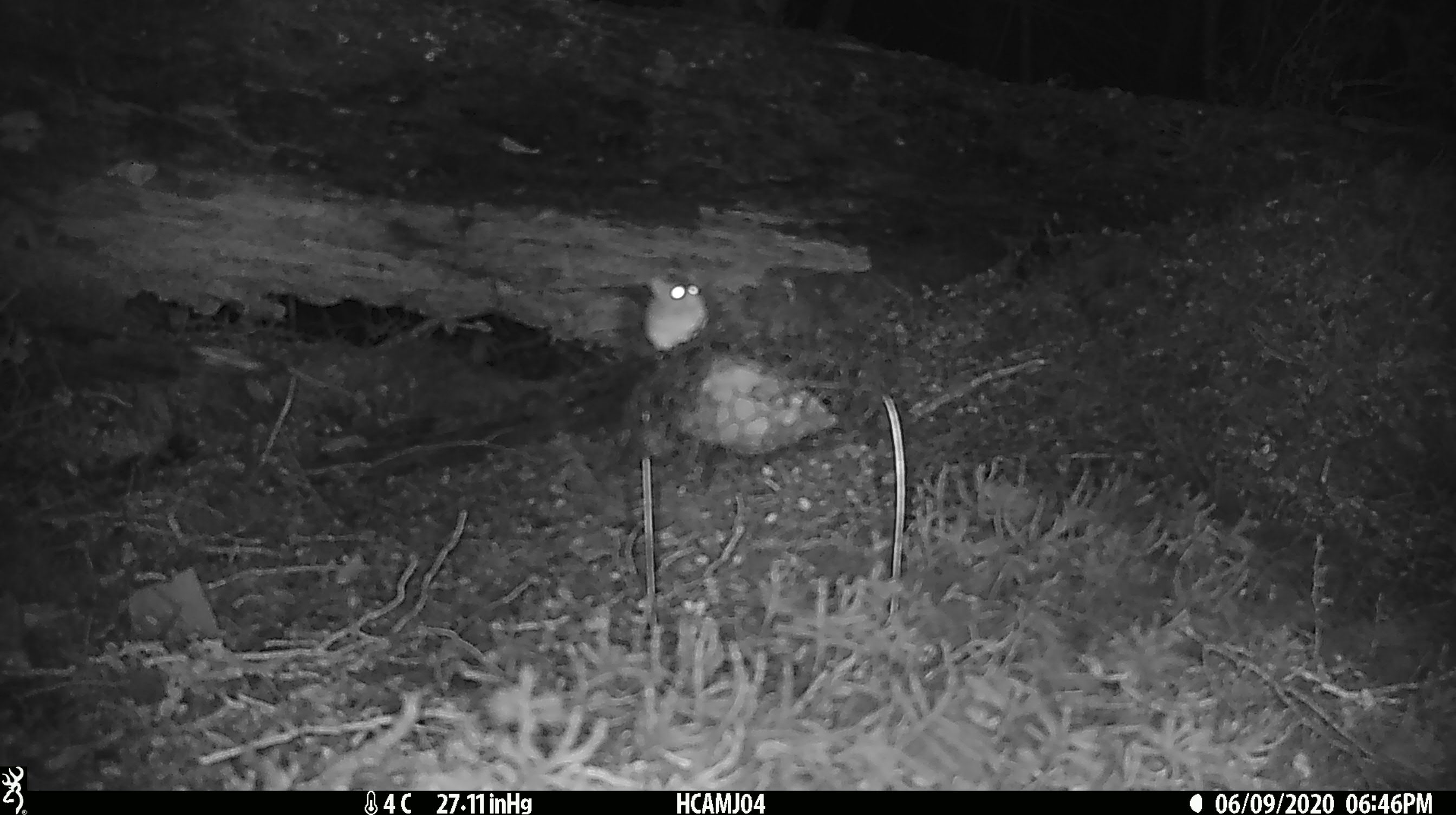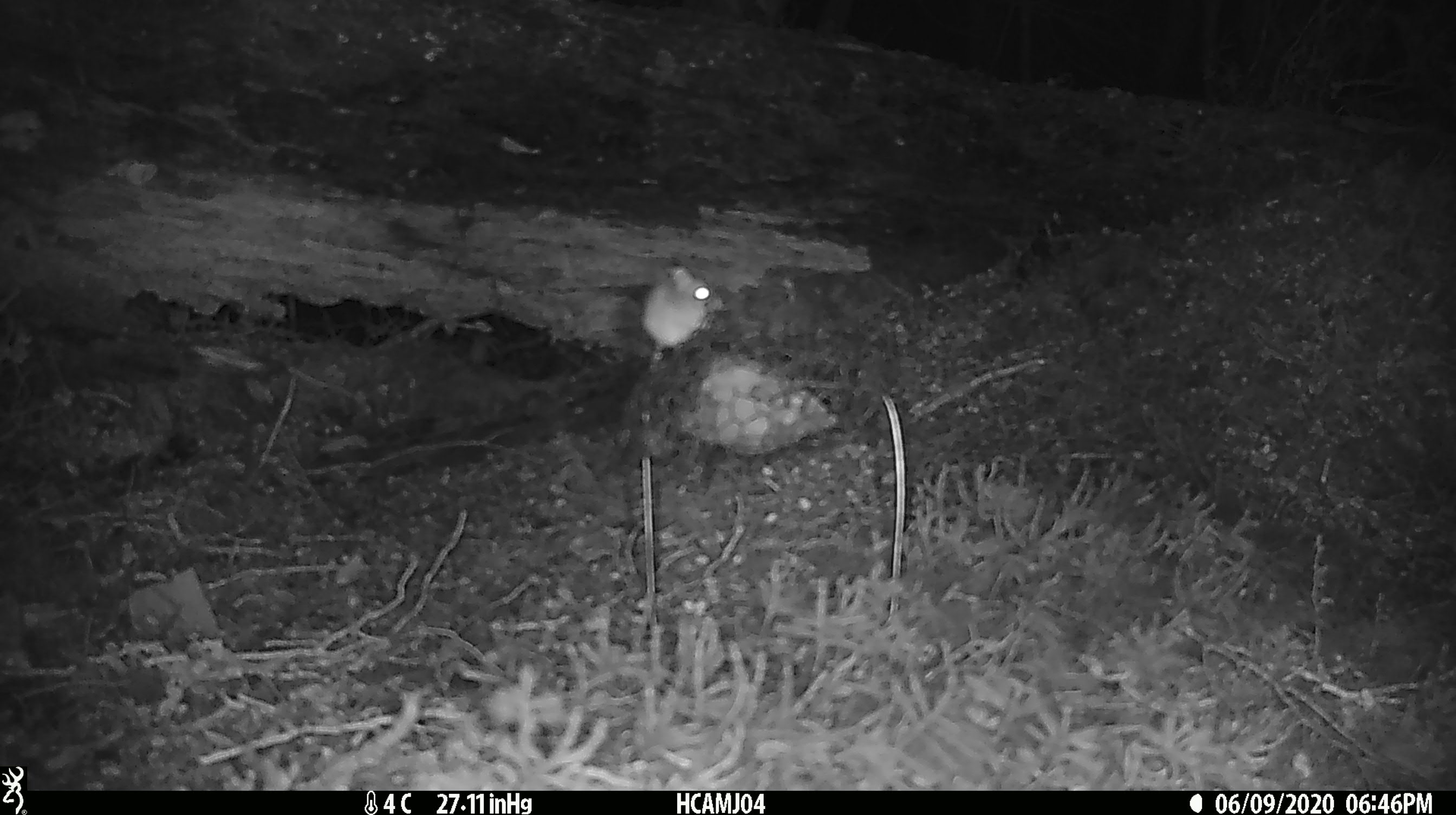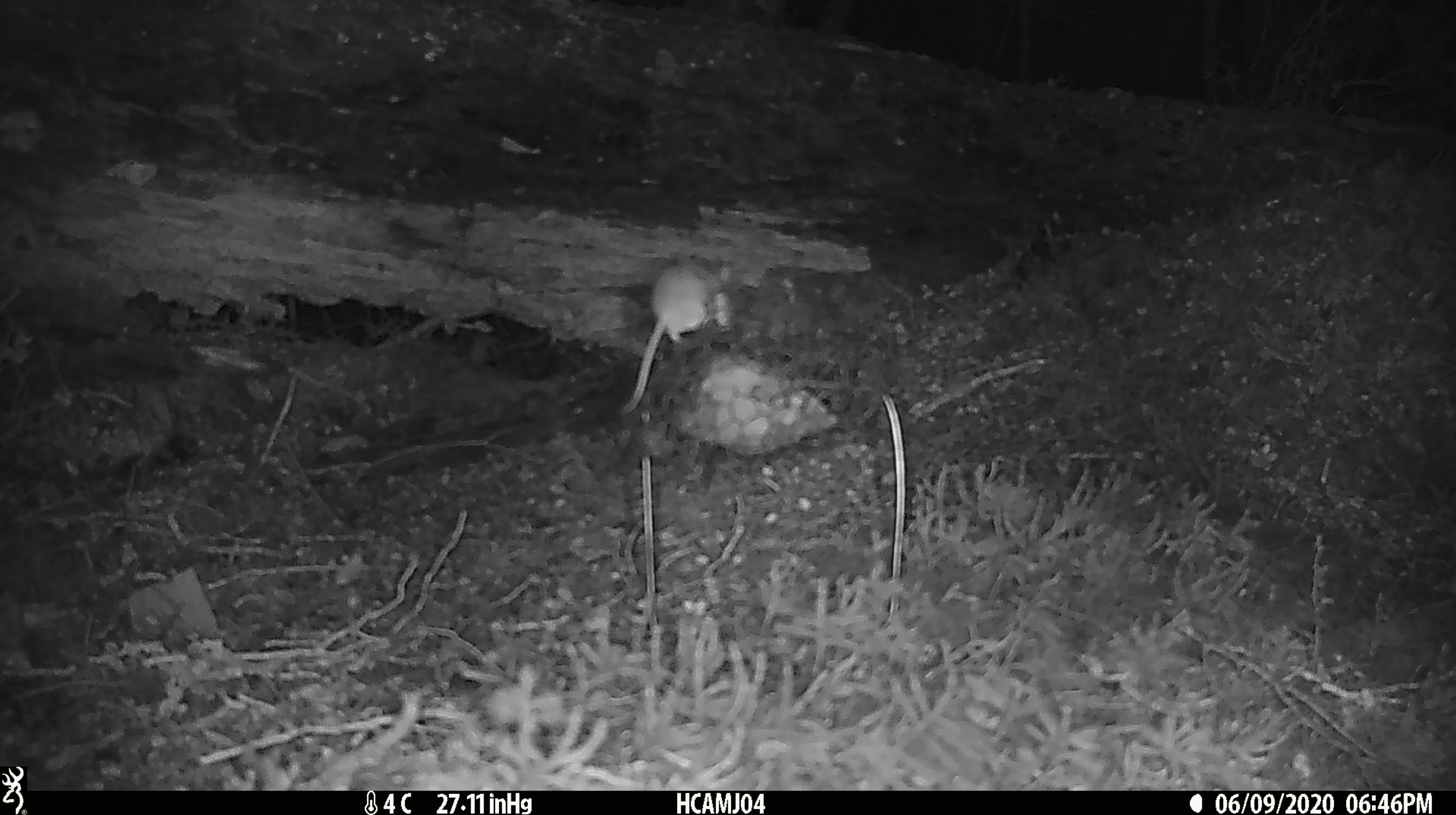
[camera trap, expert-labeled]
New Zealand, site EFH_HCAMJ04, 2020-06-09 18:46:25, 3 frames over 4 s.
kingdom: Animalia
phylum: Chordata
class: Mammalia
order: Rodentia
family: Muridae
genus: Mus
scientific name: Mus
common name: mouse